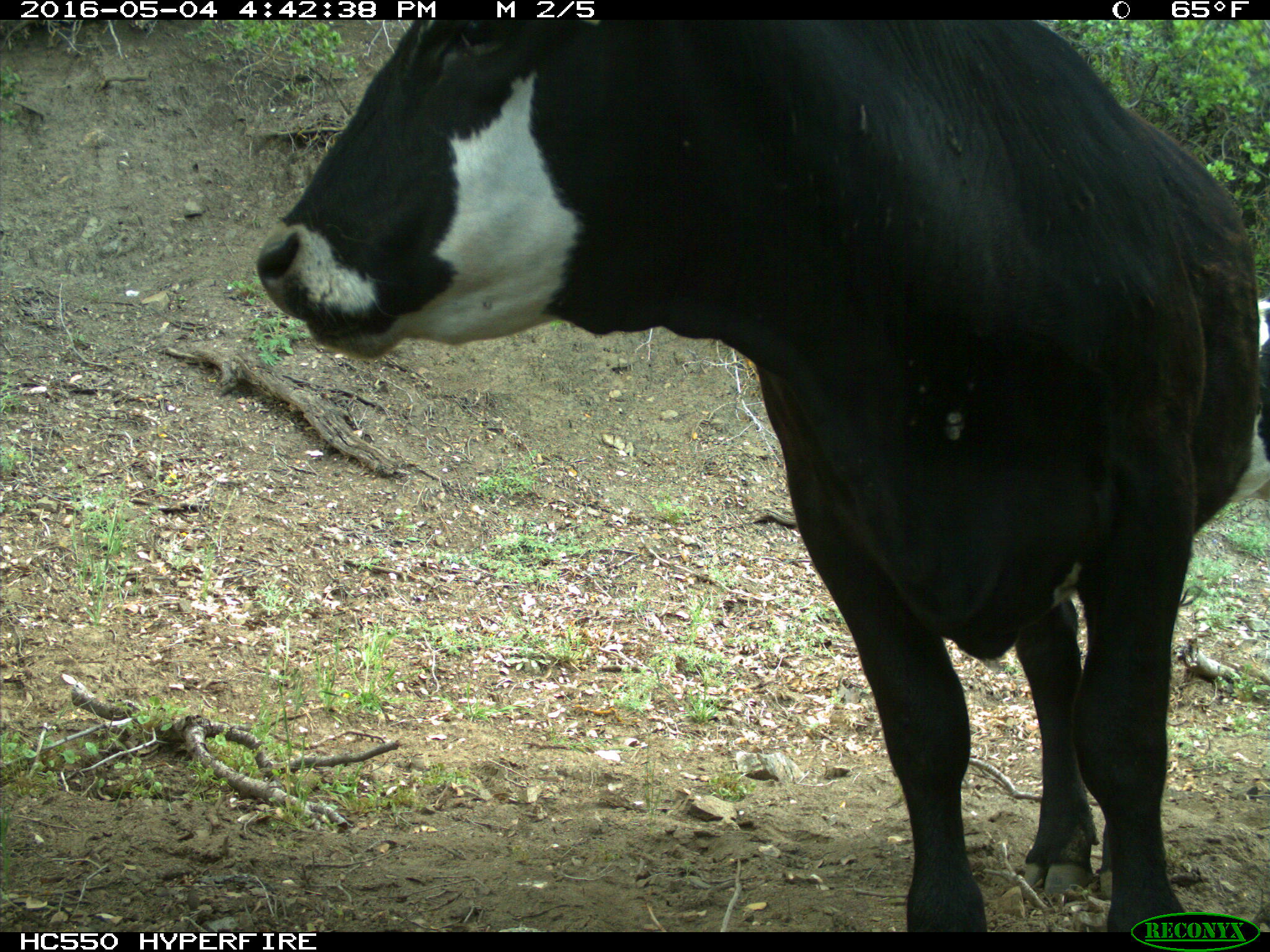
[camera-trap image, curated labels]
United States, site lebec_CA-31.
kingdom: Animalia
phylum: Chordata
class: Mammalia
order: Artiodactyla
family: Bovidae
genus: Bos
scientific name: Bos taurus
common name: domestic cow